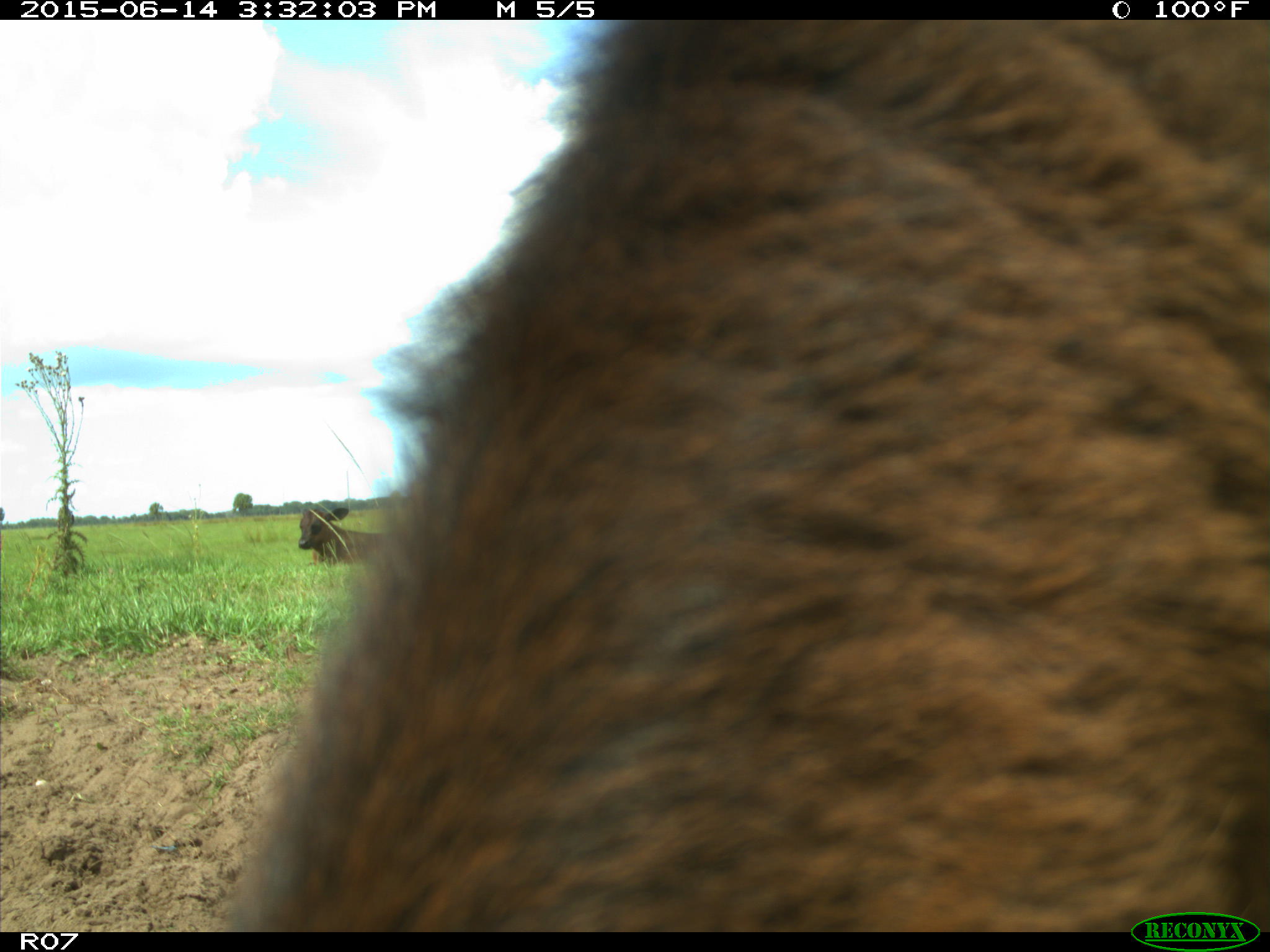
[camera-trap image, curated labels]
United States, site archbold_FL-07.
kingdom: Animalia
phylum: Chordata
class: Mammalia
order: Artiodactyla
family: Bovidae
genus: Bos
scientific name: Bos taurus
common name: domestic cow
Bos taurus (domestic cow).